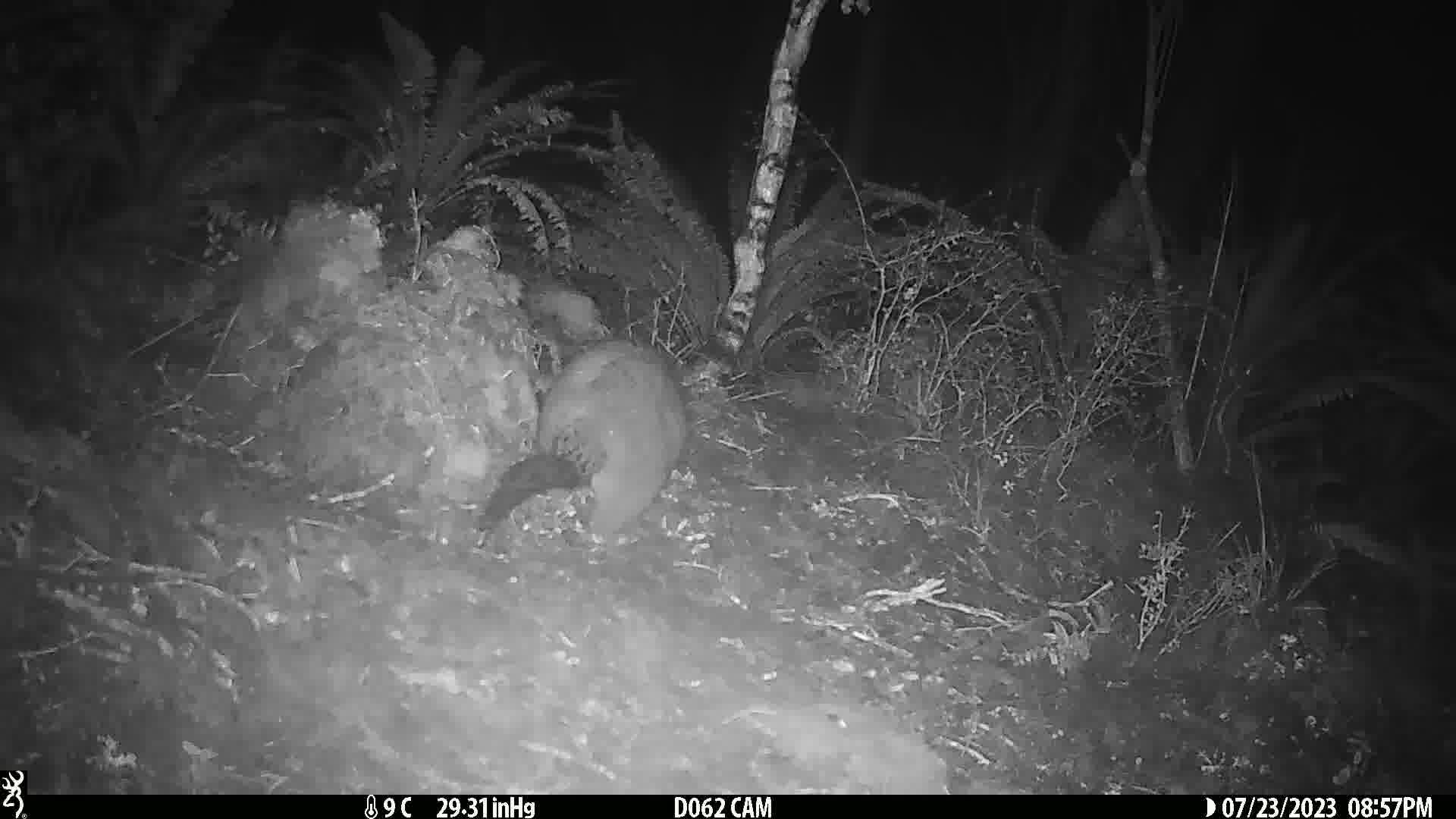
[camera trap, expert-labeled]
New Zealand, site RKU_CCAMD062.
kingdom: Animalia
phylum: Chordata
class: Mammalia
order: Diprotodontia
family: Phalangeridae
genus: Trichosurus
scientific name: Trichosurus vulpecula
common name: common brushtail possum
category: possum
Possum (common brushtail possum) (Trichosurus vulpecula).